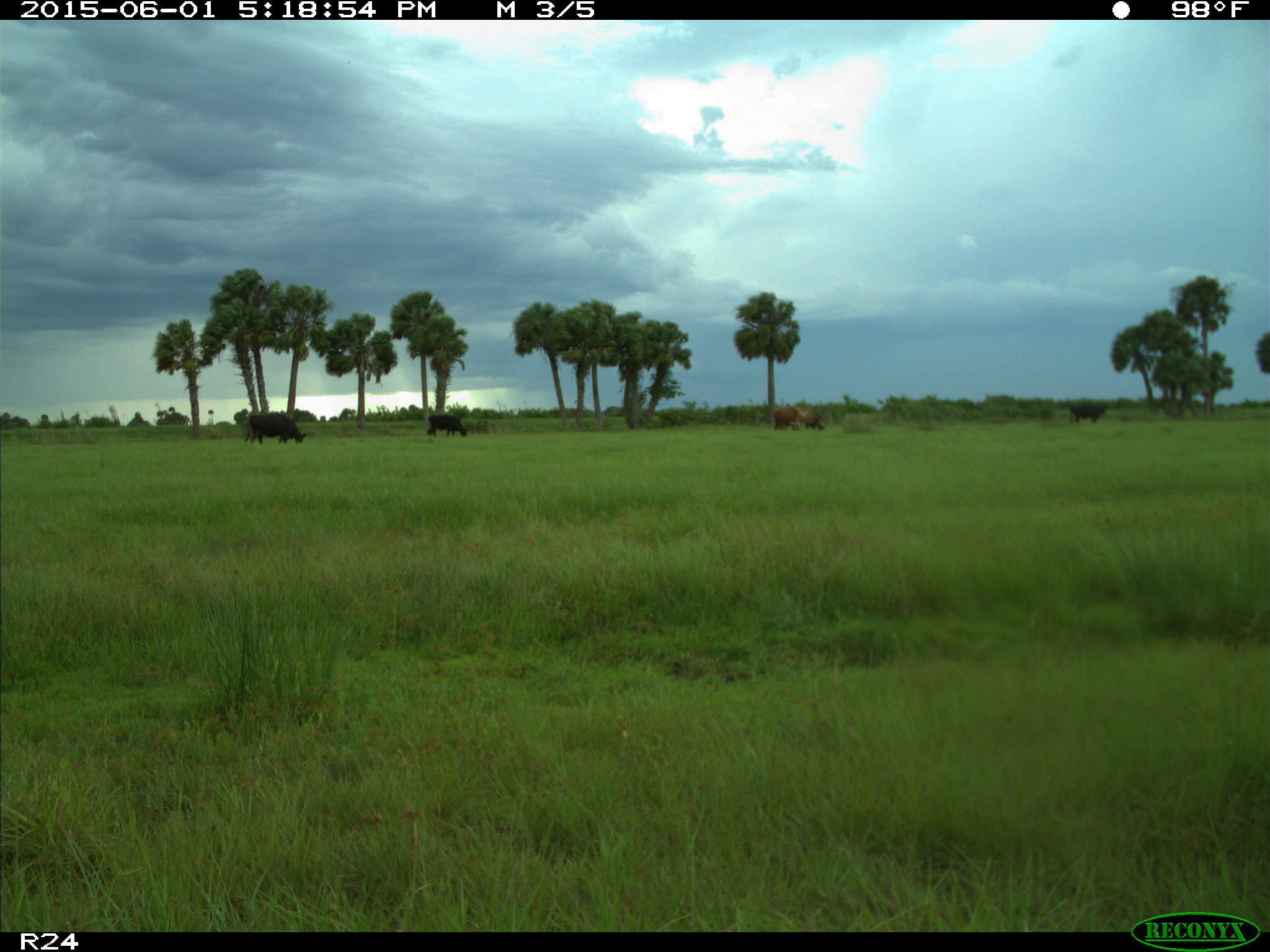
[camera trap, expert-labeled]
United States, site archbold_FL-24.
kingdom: Animalia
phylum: Chordata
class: Mammalia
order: Artiodactyla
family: Bovidae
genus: Bos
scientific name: Bos taurus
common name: domestic cow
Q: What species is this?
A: Bos taurus (domestic cow).